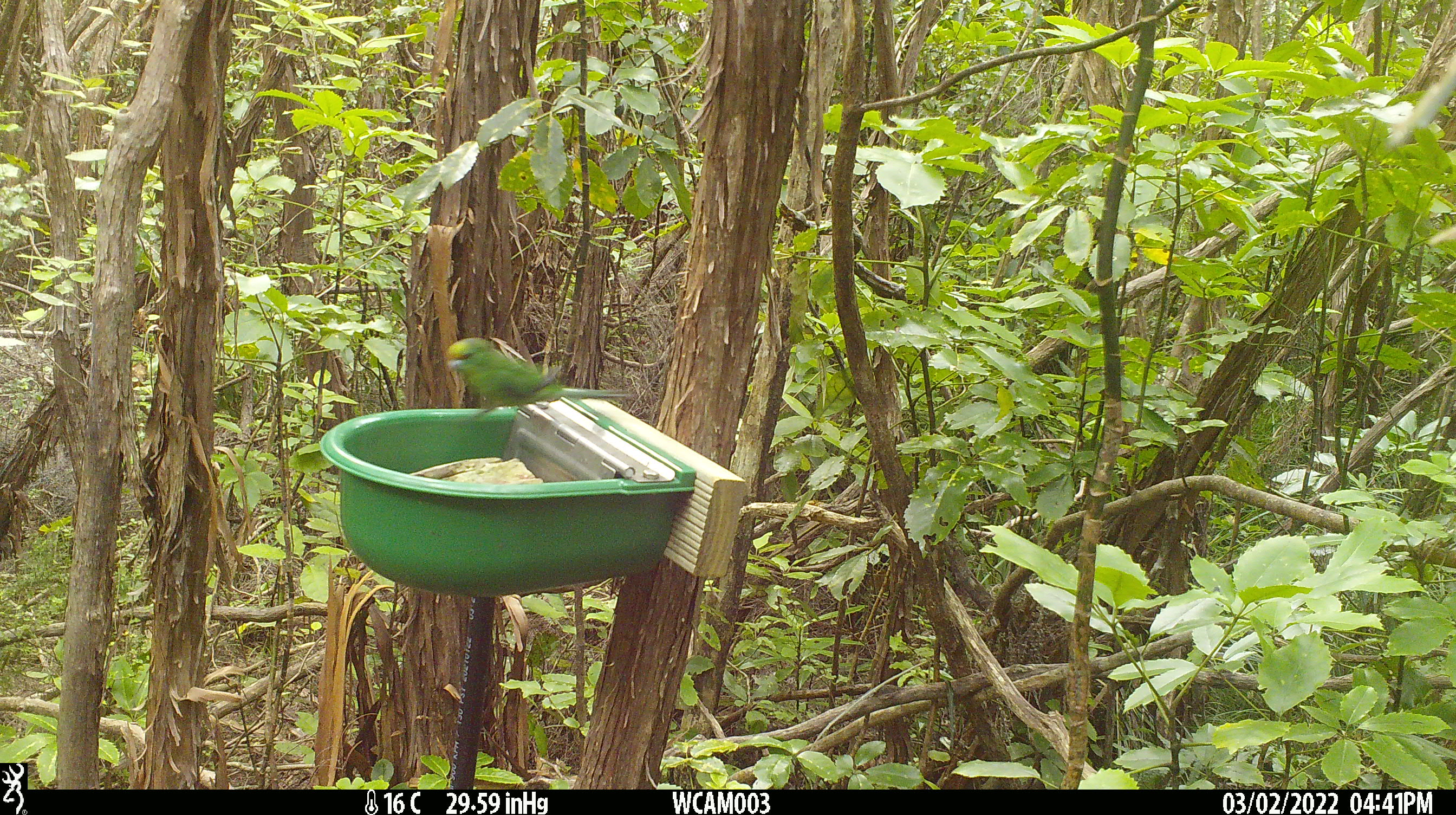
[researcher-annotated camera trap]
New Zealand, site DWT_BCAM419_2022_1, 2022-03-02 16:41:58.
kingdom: Animalia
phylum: Chordata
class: Aves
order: Psittaciformes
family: Psittaculidae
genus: Cyanoramphus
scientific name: Cyanoramphus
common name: parakeet